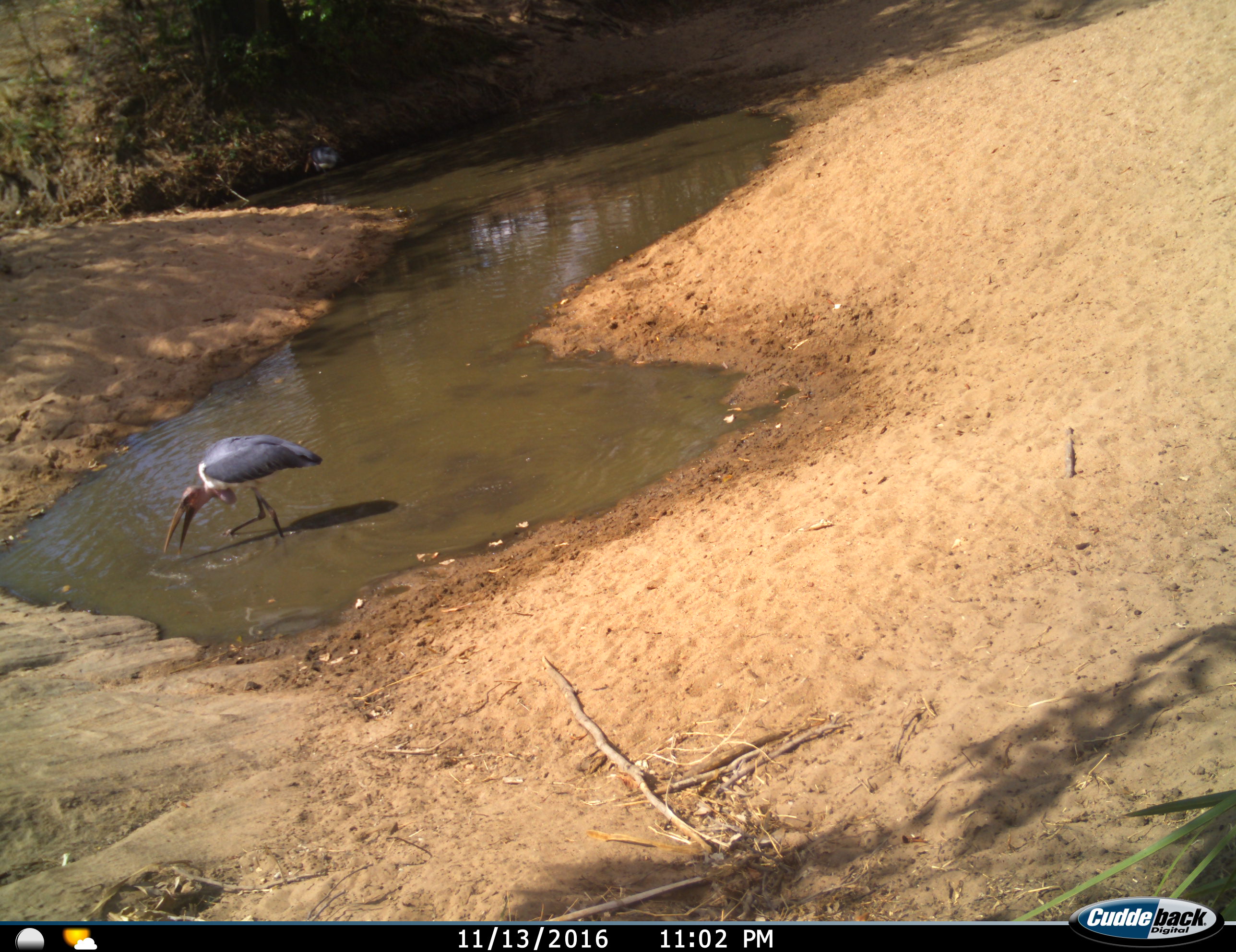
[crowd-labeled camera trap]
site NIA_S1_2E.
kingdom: Animalia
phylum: Chordata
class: Aves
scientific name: Aves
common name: bird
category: birdother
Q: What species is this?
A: Birdother (bird) (Aves).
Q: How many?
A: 1.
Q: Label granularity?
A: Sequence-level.